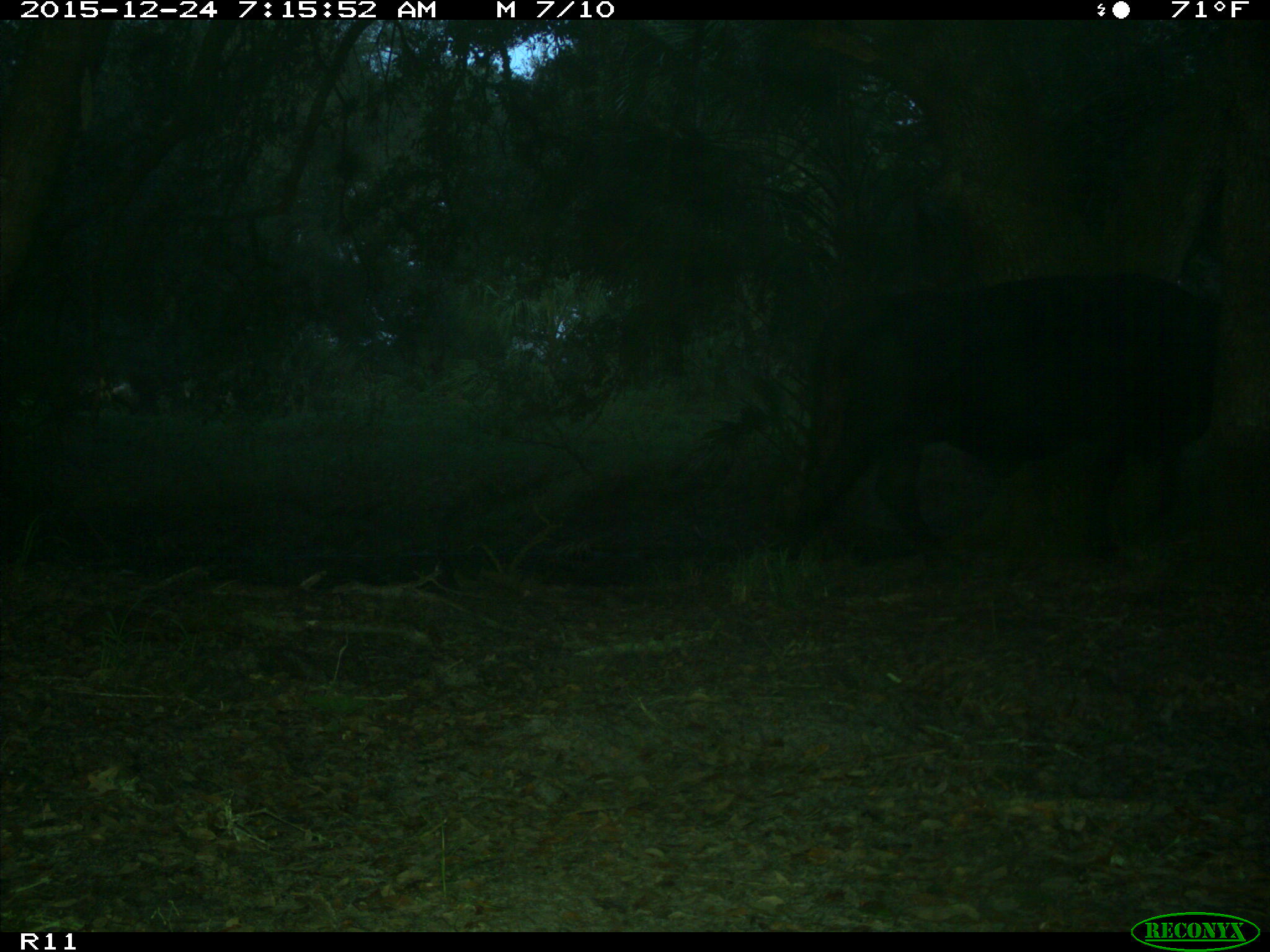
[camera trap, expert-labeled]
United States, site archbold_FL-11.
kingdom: Animalia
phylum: Chordata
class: Mammalia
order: Artiodactyla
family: Bovidae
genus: Bos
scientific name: Bos taurus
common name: domestic cow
Bos taurus (domestic cow).